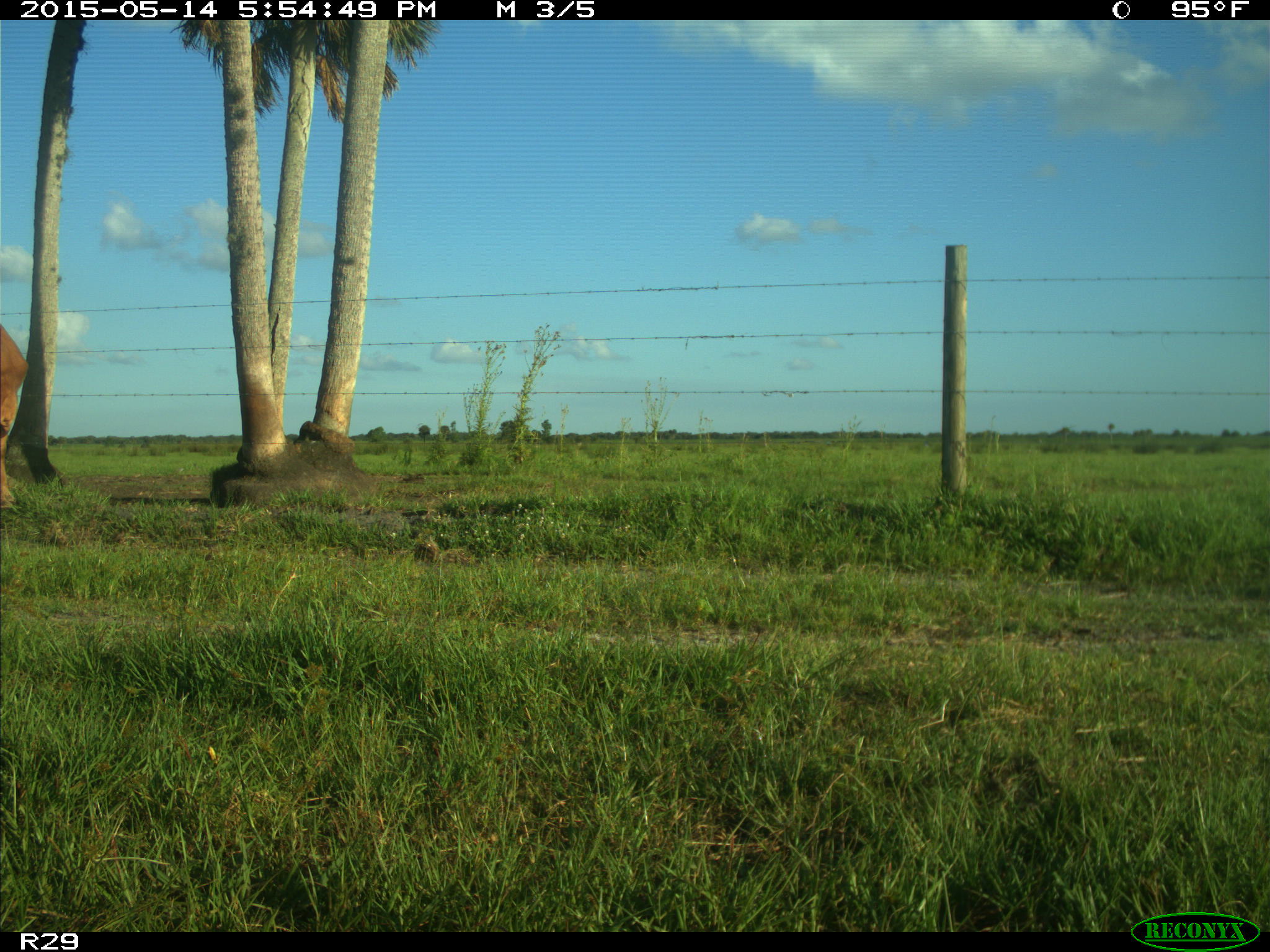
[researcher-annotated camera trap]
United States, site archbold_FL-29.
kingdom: Animalia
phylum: Chordata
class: Mammalia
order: Artiodactyla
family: Bovidae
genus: Bos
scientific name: Bos taurus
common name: domestic cow